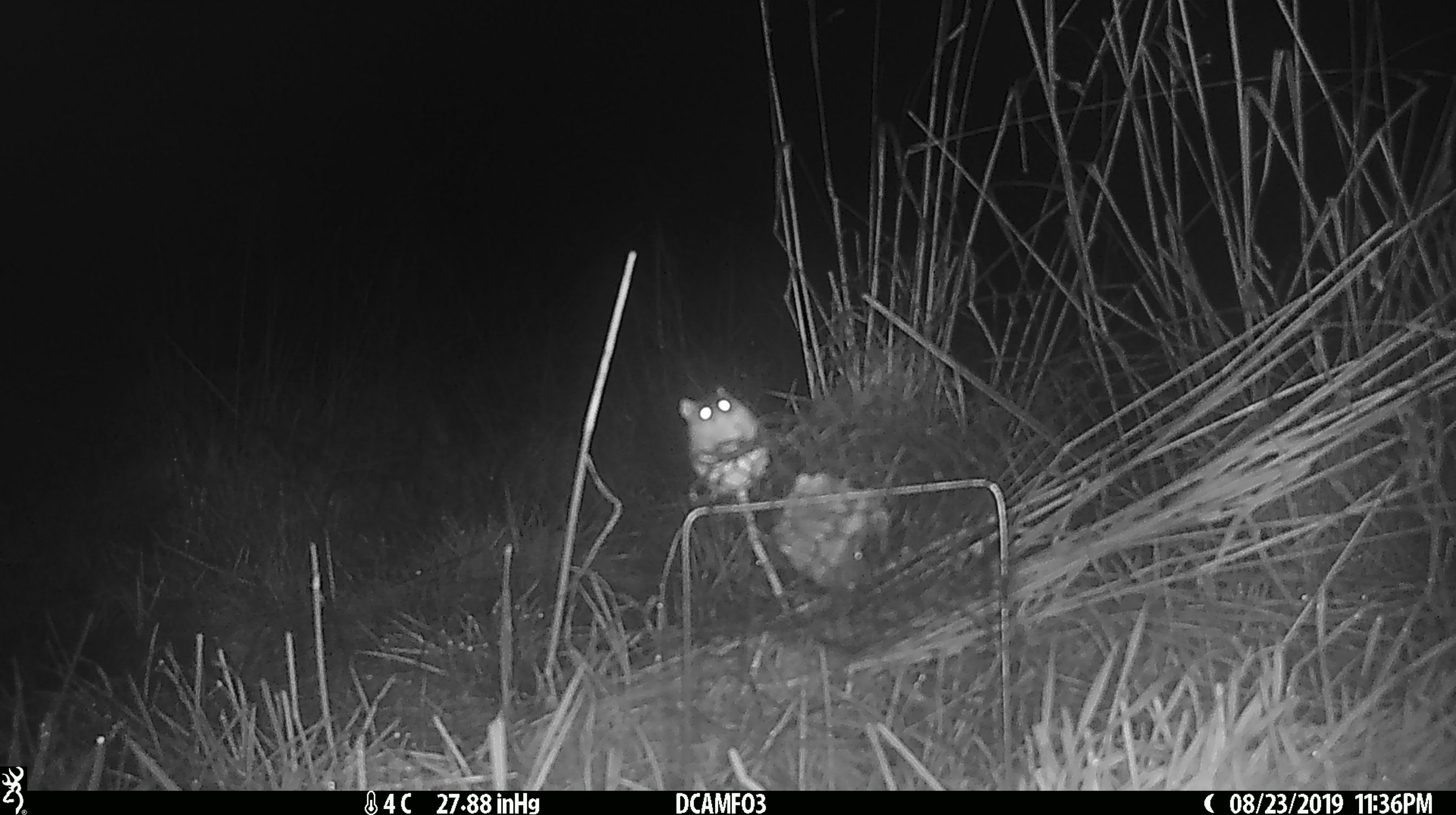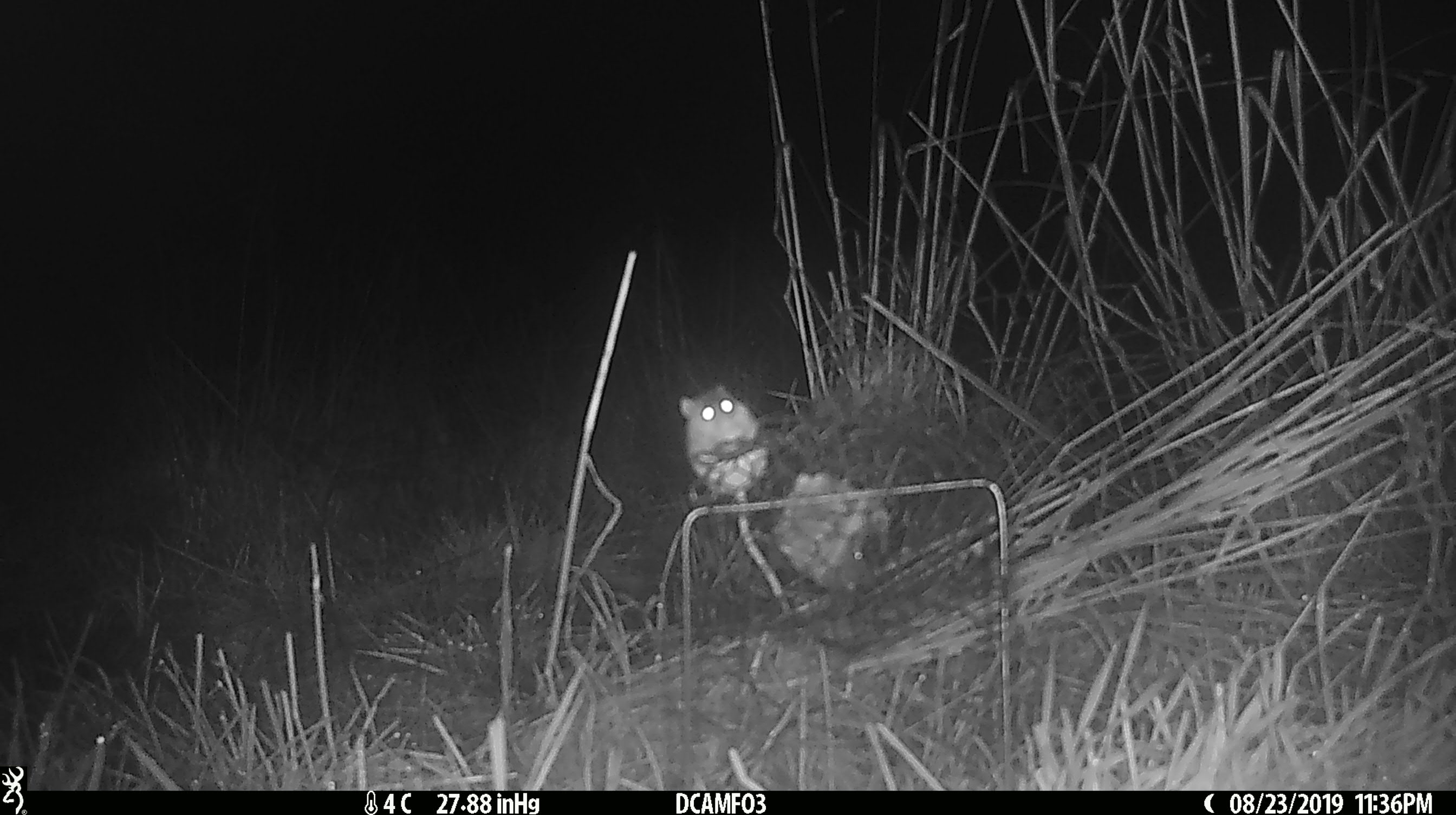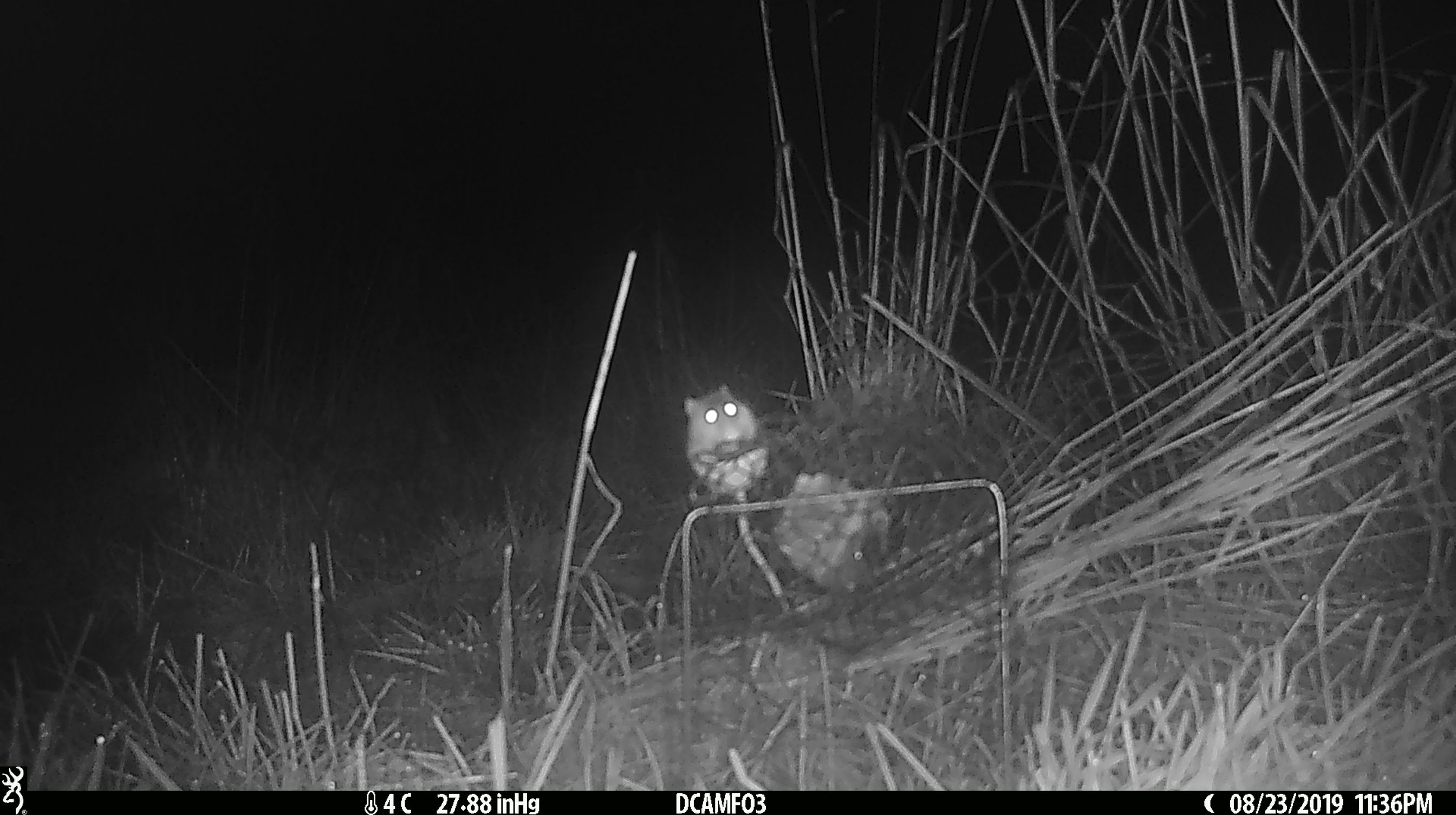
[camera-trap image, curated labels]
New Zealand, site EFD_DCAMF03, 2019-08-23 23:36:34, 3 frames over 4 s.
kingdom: Animalia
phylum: Chordata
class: Mammalia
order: Rodentia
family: Muridae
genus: Mus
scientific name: Mus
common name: mouse